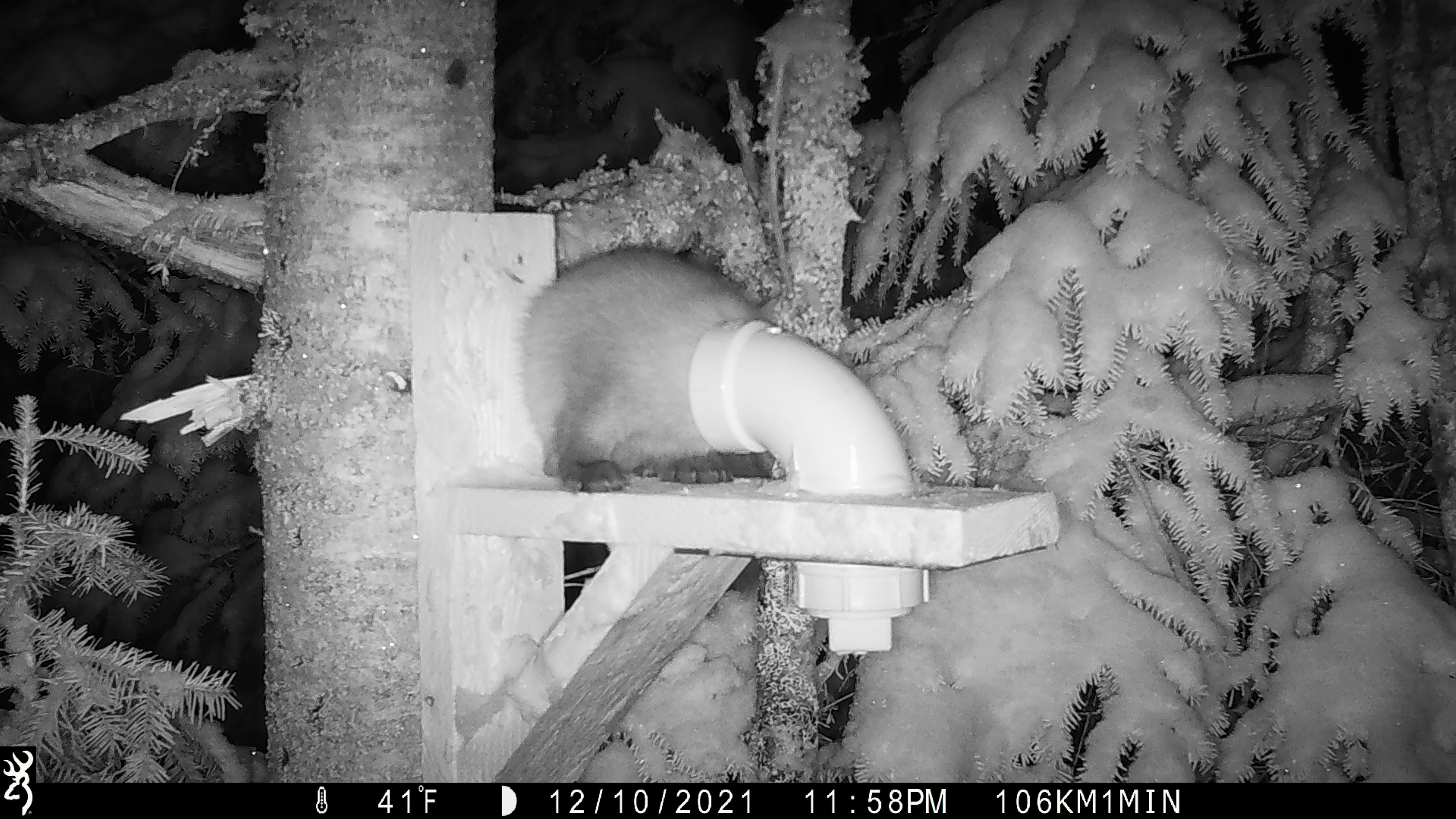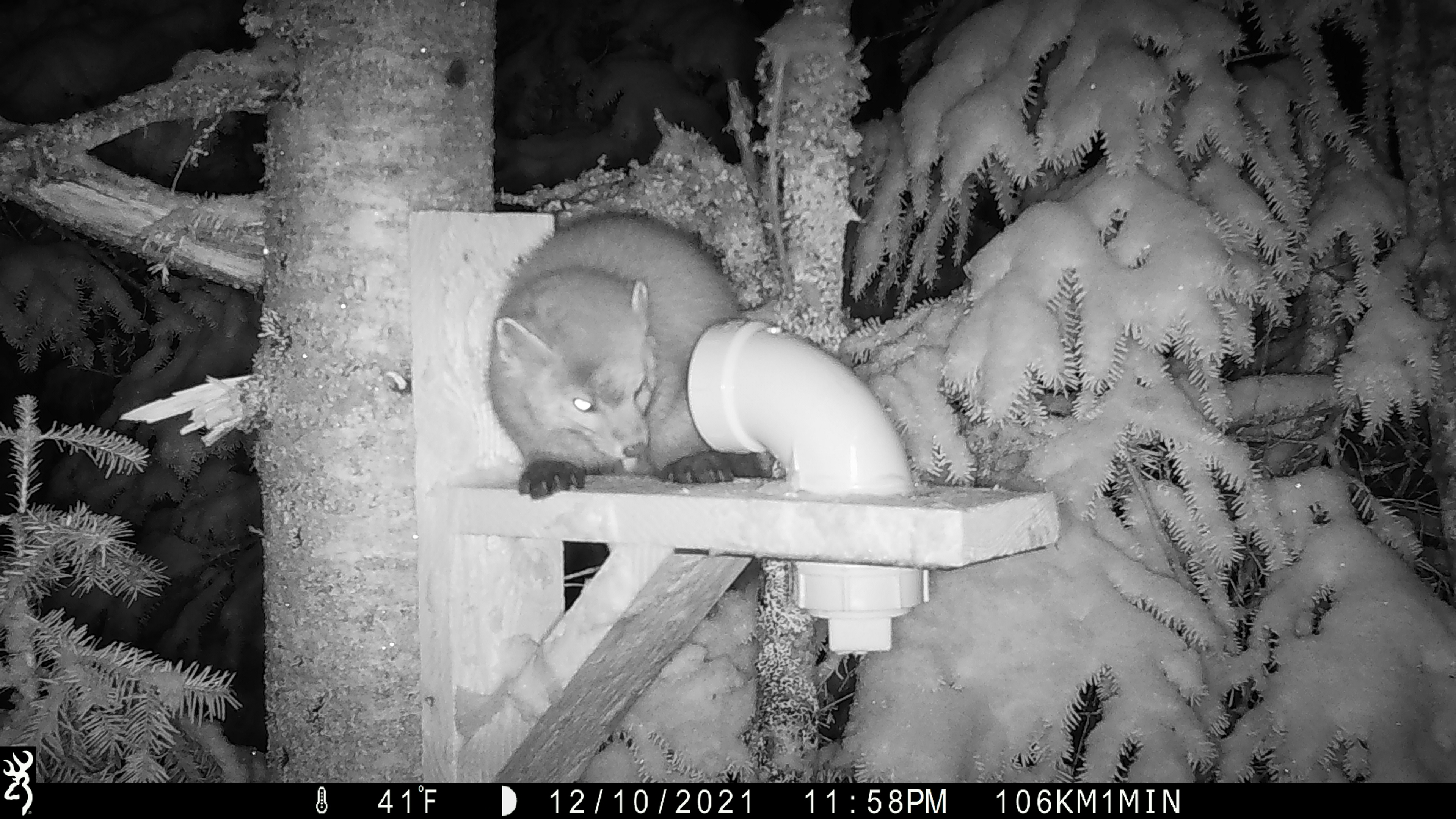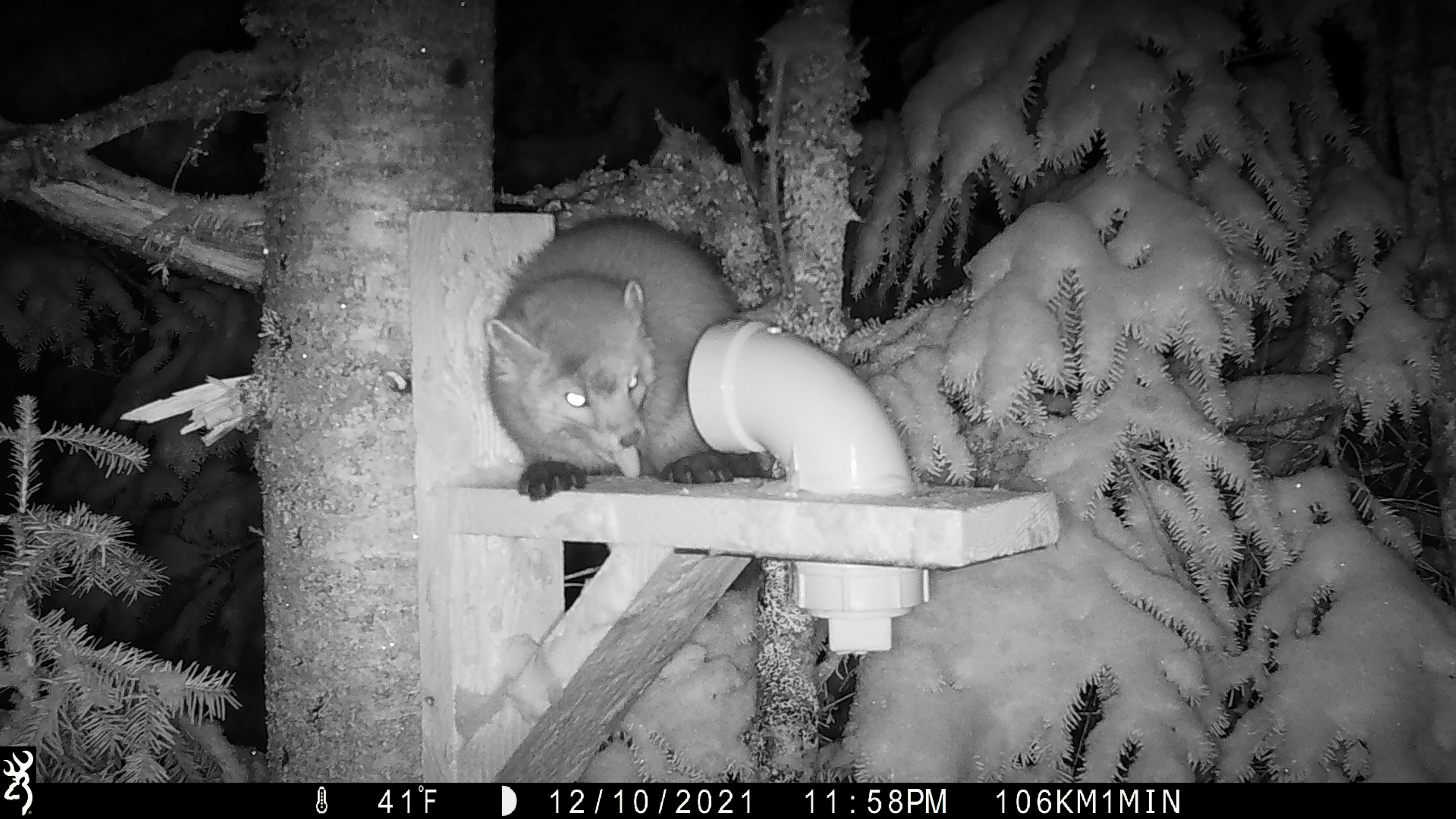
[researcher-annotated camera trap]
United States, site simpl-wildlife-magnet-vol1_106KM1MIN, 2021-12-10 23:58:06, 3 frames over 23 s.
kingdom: Animalia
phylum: Chordata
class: Mammalia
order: Carnivora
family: Mustelidae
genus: Martes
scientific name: Martes americana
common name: american marten